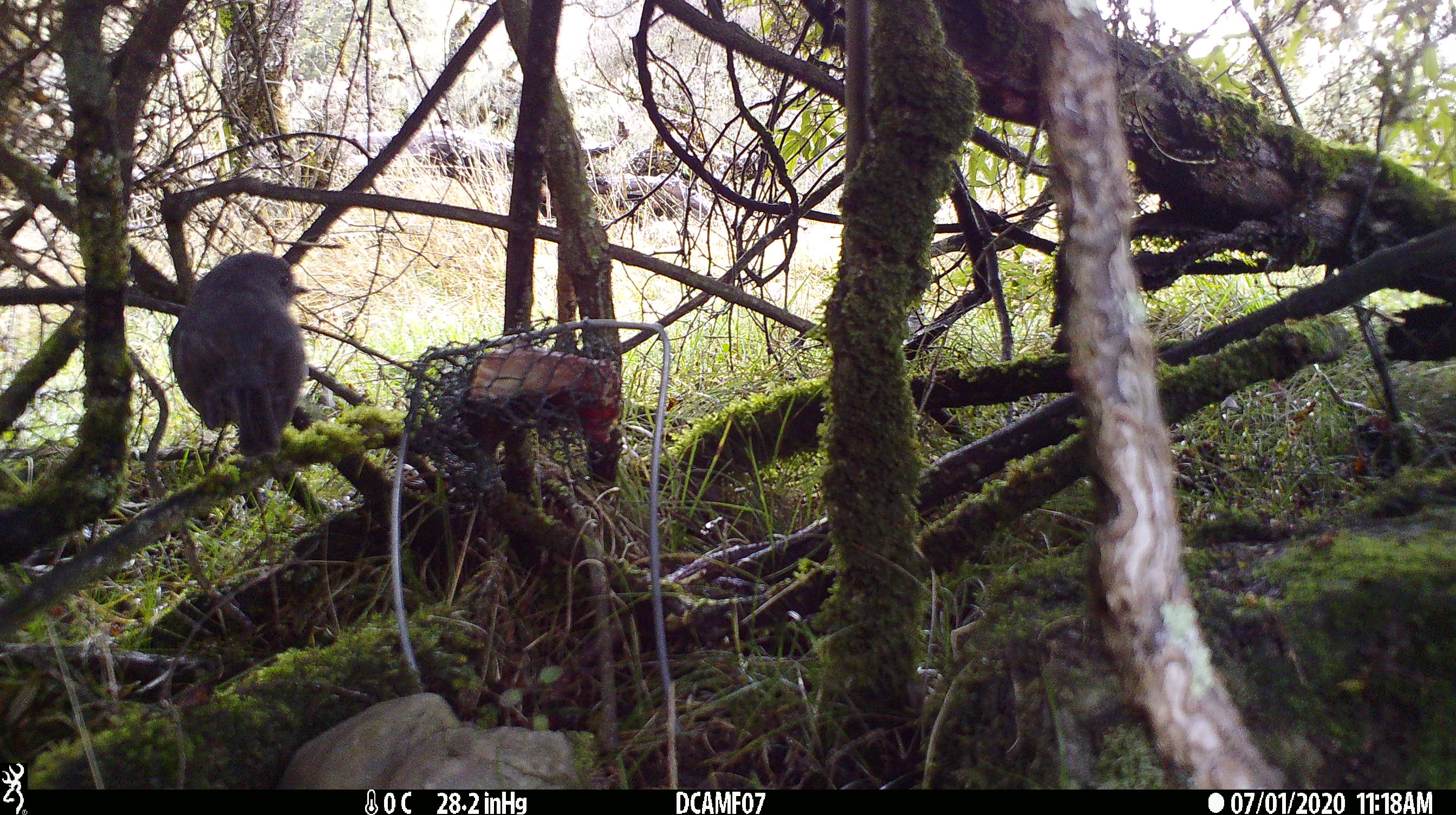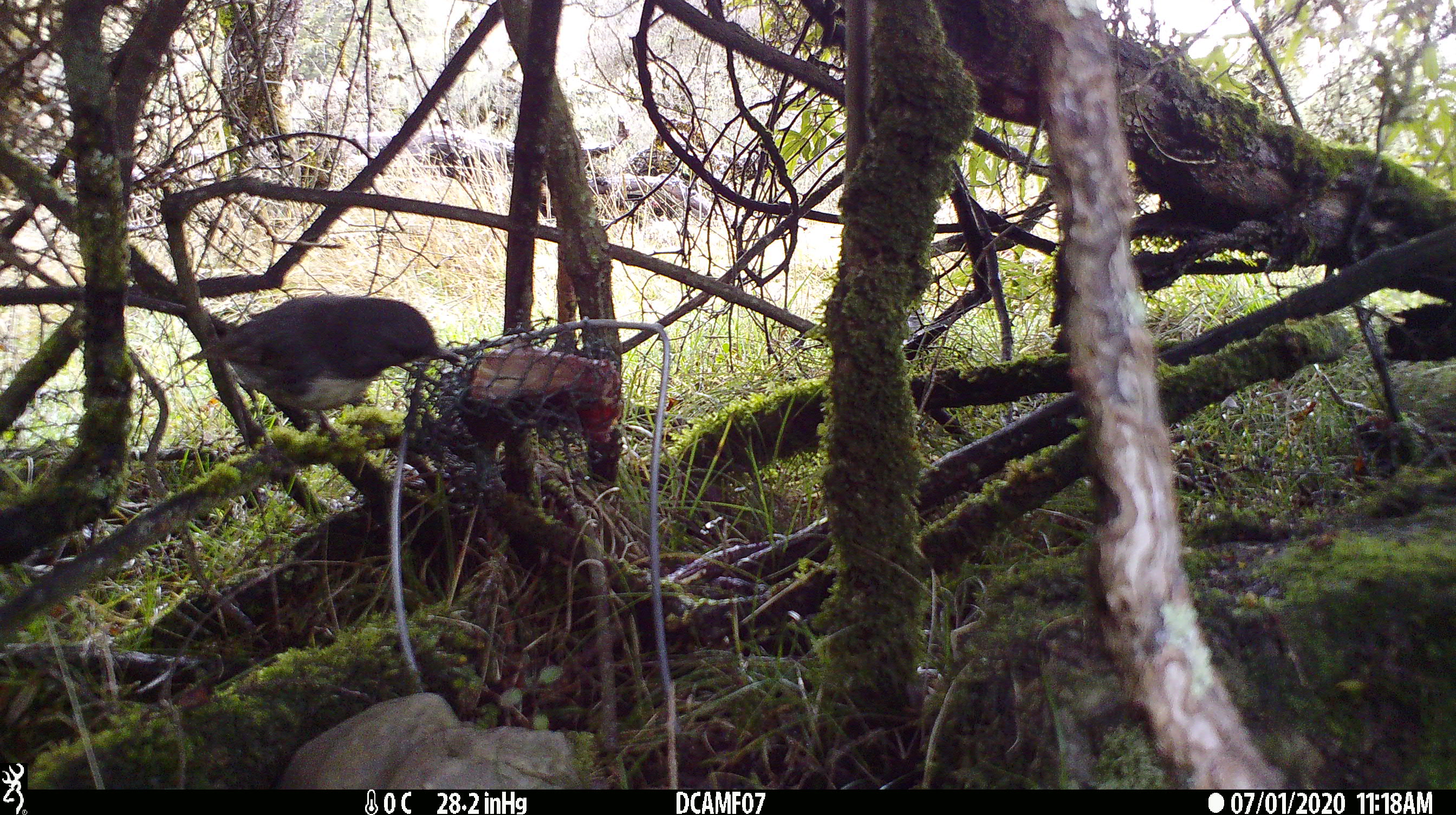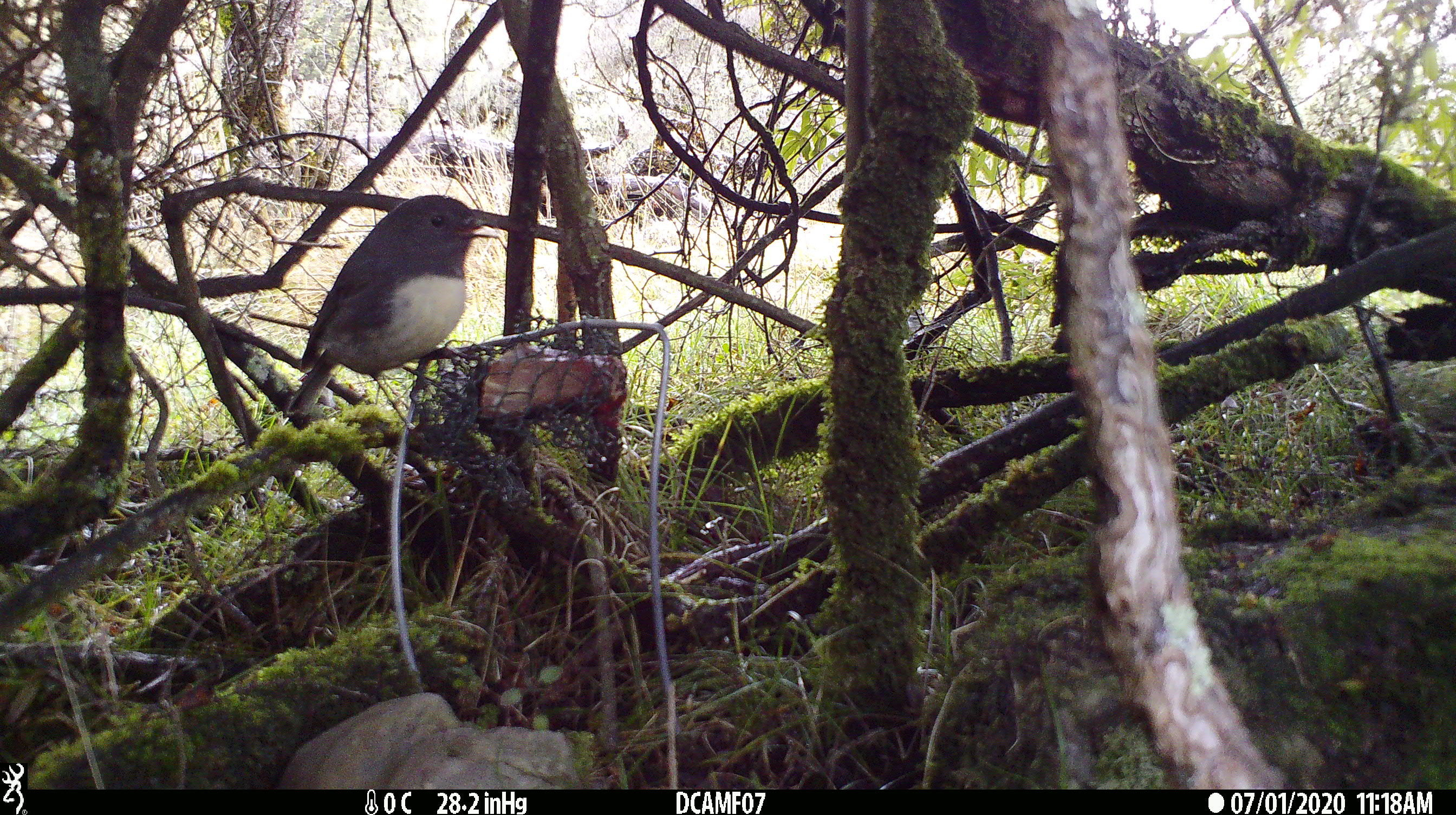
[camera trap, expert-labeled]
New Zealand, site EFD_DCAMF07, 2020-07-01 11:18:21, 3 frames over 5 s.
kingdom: Animalia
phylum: Chordata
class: Aves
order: Passeriformes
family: Petroicidae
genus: Petroica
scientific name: Petroica australis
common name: new zealand robin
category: robin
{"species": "robin (new zealand robin) (Petroica australis)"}